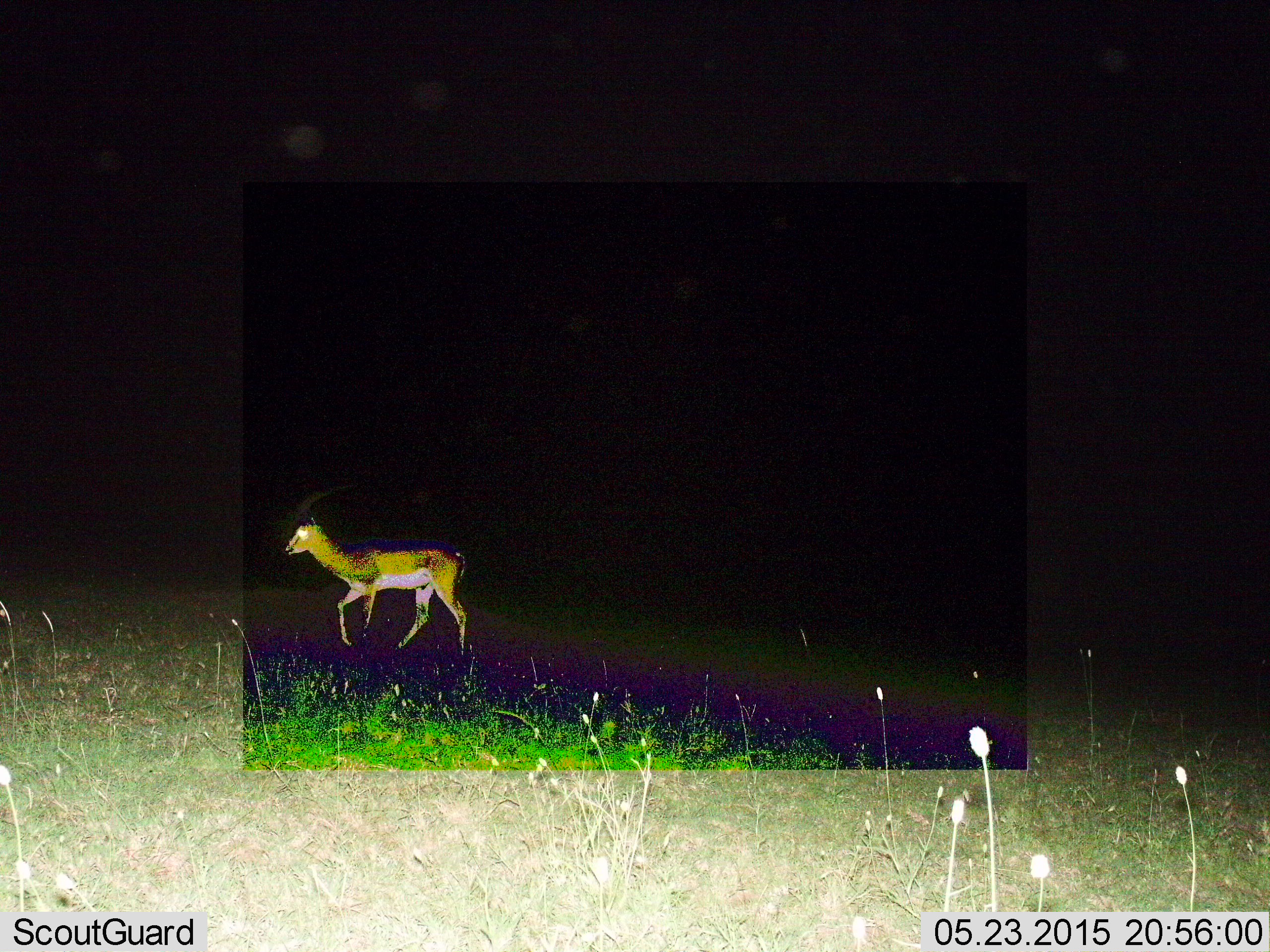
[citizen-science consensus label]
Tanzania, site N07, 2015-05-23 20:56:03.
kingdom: Animalia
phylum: Chordata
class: Mammalia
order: Artiodactyla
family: Bovidae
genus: Nanger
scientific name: Nanger granti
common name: grant's gazelle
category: gazellegrants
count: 1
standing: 20%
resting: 0%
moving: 80%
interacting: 0%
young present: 0%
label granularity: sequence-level